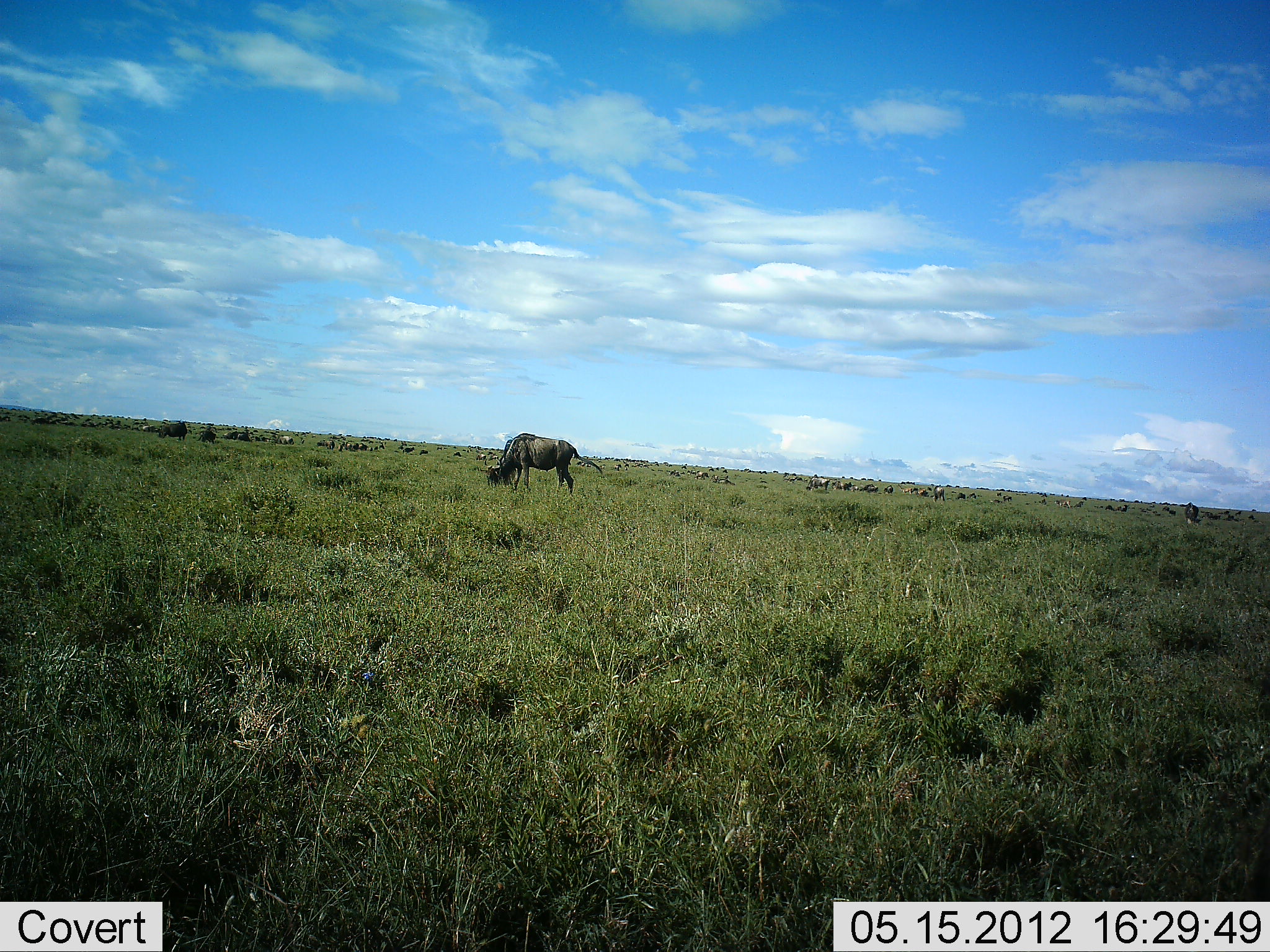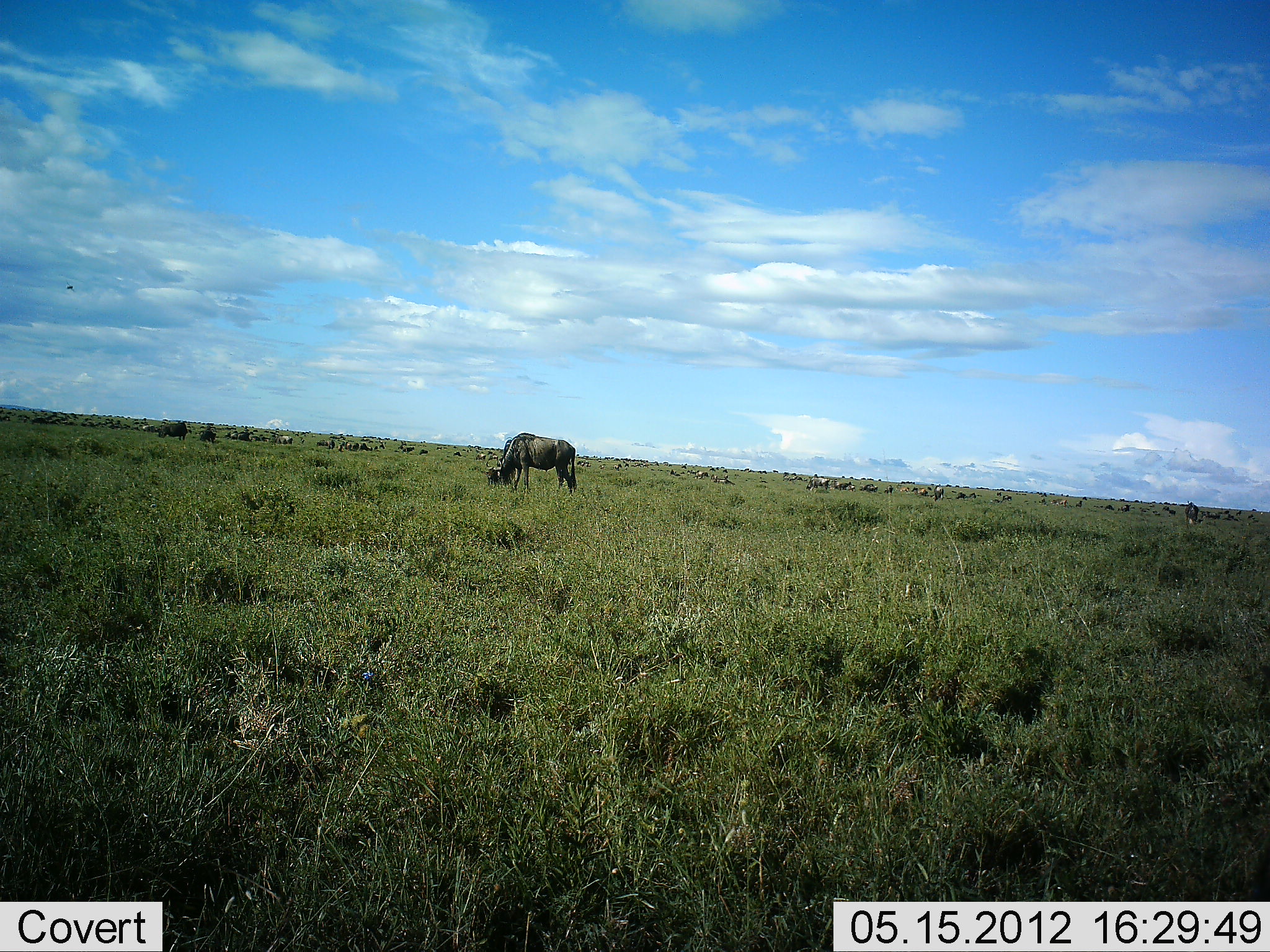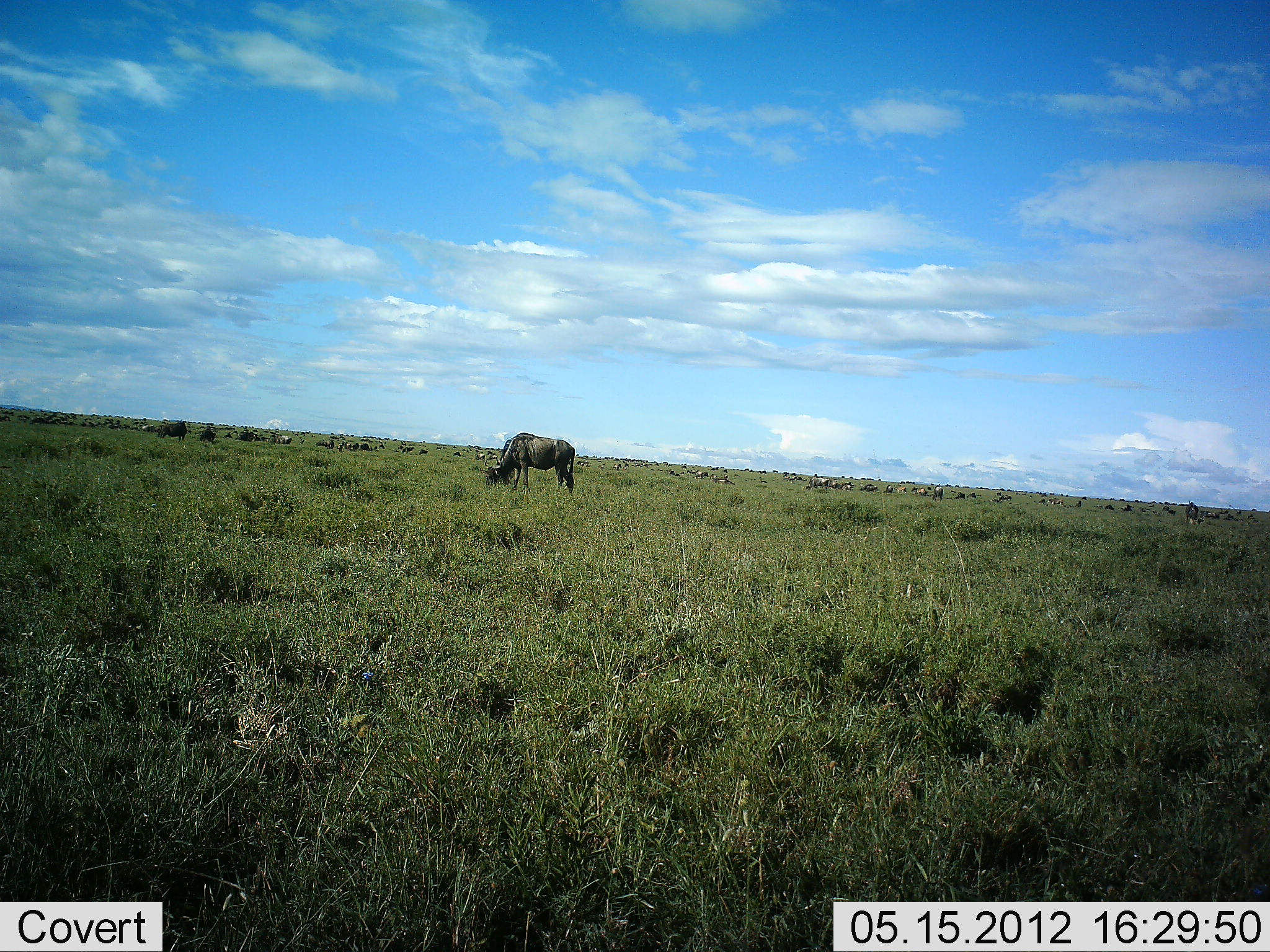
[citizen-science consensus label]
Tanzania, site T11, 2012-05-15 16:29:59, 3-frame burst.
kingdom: Animalia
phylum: Chordata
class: Mammalia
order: Artiodactyla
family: Bovidae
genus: Connochaetes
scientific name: Connochaetes taurinus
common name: blue wildebeest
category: wildebeest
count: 11-50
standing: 50%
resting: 10%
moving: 10%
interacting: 0%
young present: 0%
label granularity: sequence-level